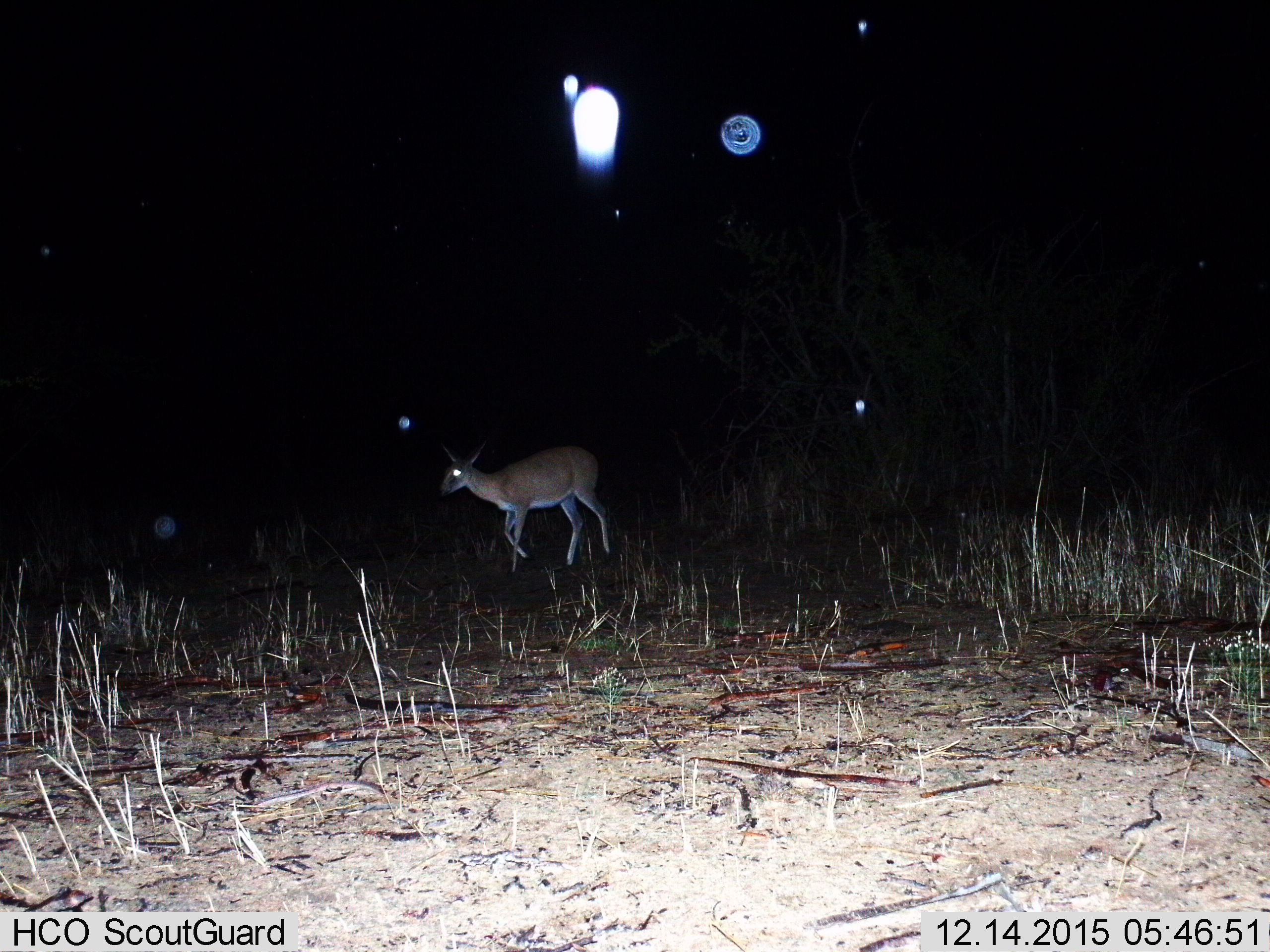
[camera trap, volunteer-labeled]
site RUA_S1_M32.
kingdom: Animalia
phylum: Chordata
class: Mammalia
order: Artiodactyla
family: Bovidae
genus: Sylvicapra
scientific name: Sylvicapra grimmia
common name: common duiker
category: duikercommongrey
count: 1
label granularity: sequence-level